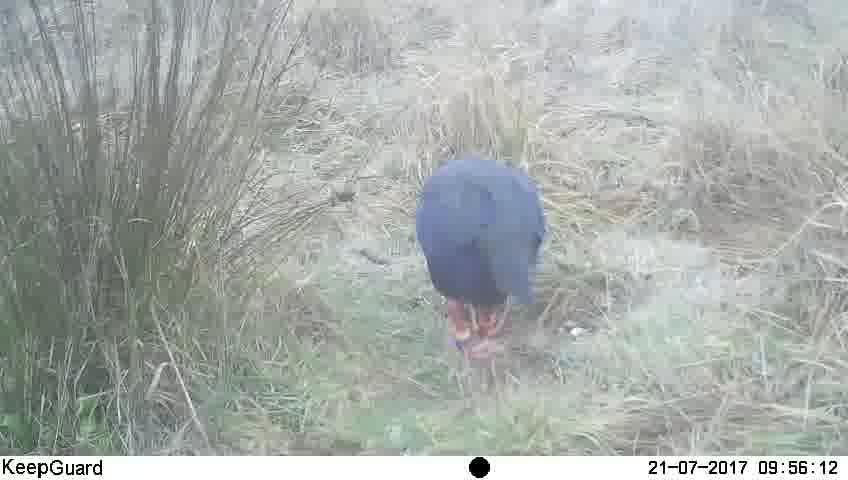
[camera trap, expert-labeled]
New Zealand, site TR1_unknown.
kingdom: Animalia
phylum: Chordata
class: Aves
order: Gruiformes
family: Rallidae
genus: Porphyrio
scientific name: Porphyrio mantelli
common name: takahe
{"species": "takahe (Porphyrio mantelli)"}